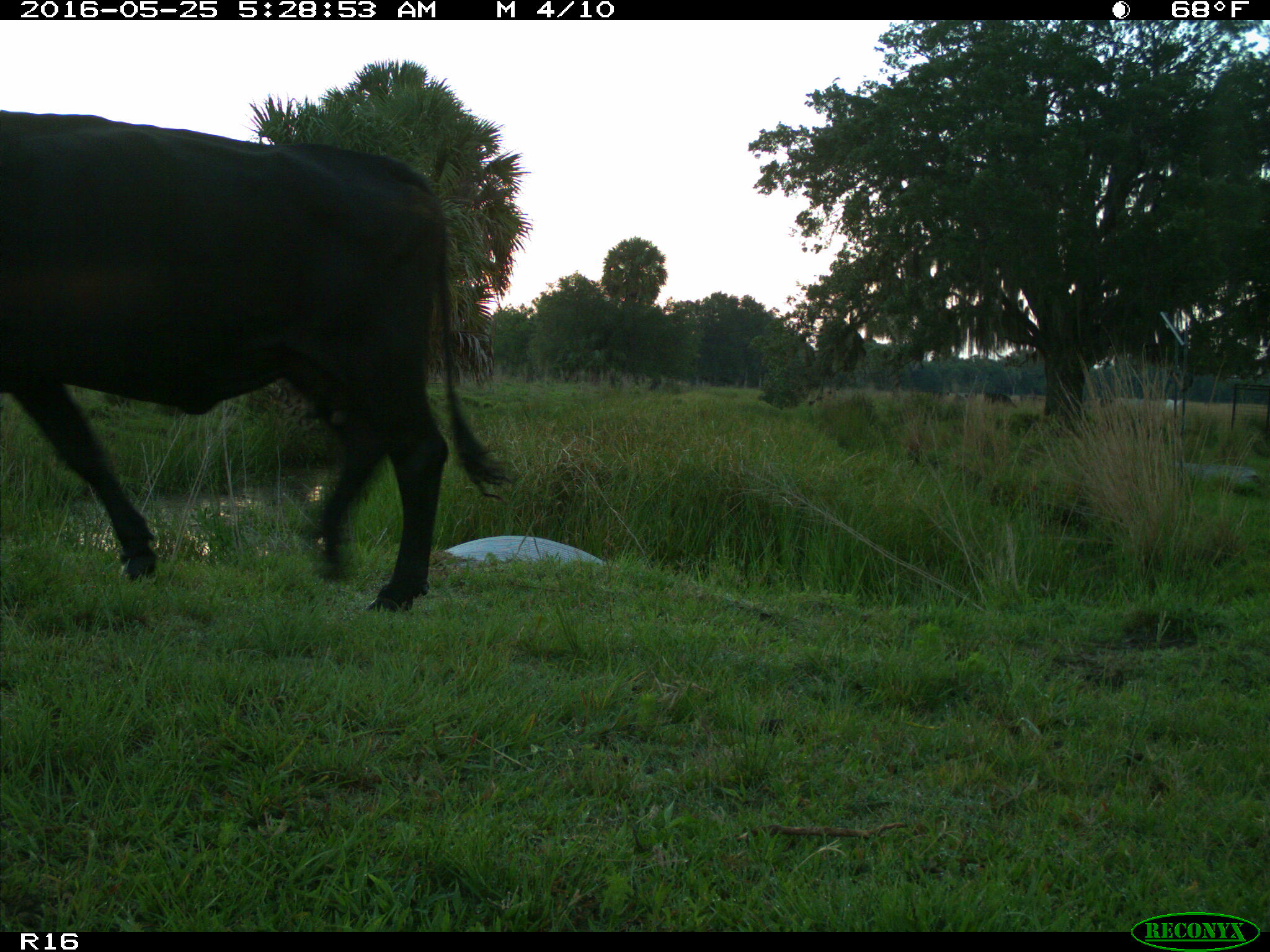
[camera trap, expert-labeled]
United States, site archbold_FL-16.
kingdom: Animalia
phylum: Chordata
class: Mammalia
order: Artiodactyla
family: Bovidae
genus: Bos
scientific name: Bos taurus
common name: domestic cow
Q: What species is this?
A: Bos taurus (domestic cow).